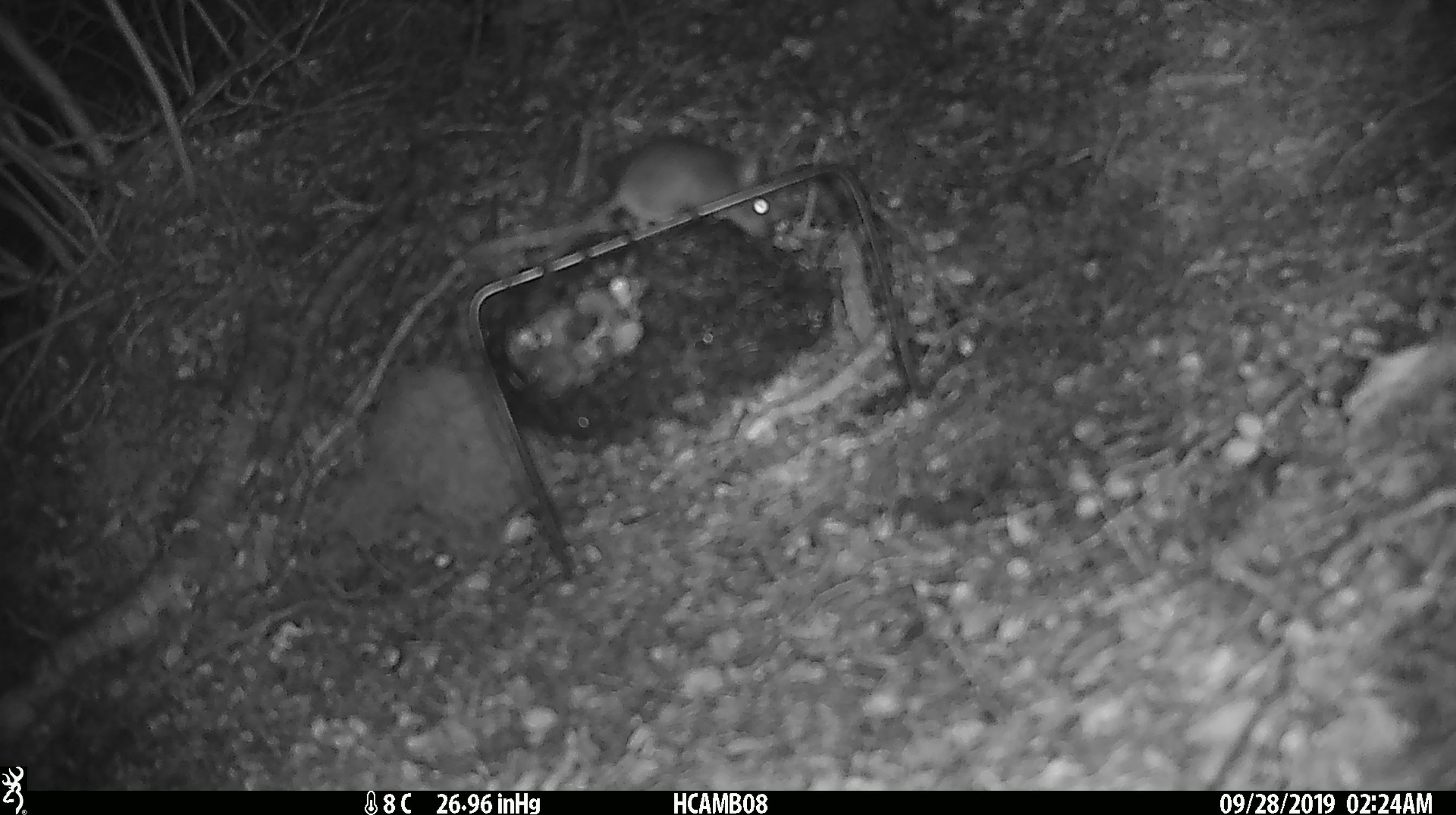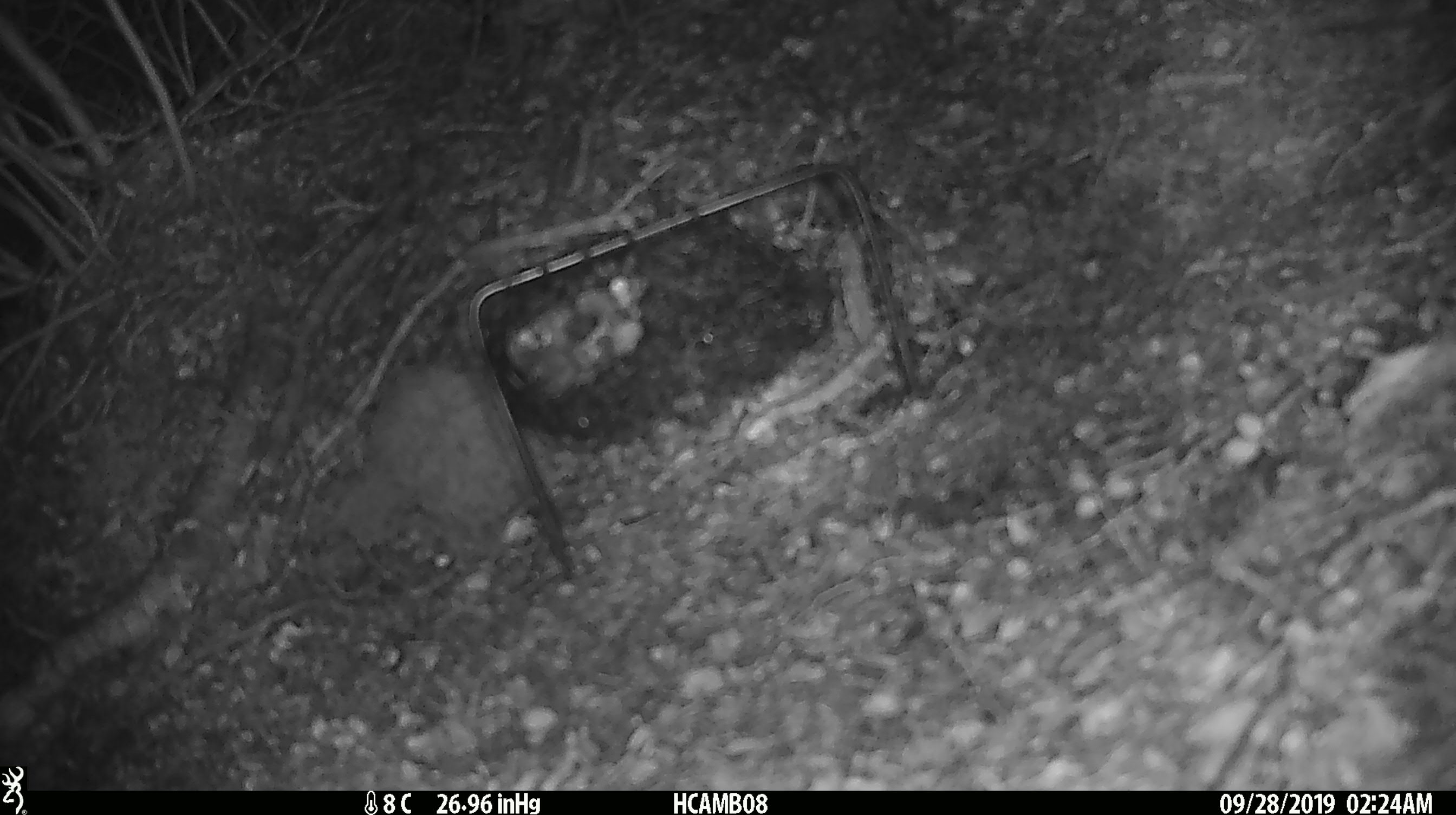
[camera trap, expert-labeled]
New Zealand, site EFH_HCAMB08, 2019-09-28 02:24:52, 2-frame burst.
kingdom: Animalia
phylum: Chordata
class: Mammalia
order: Rodentia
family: Muridae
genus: Mus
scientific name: Mus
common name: mouse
Mouse (Mus).